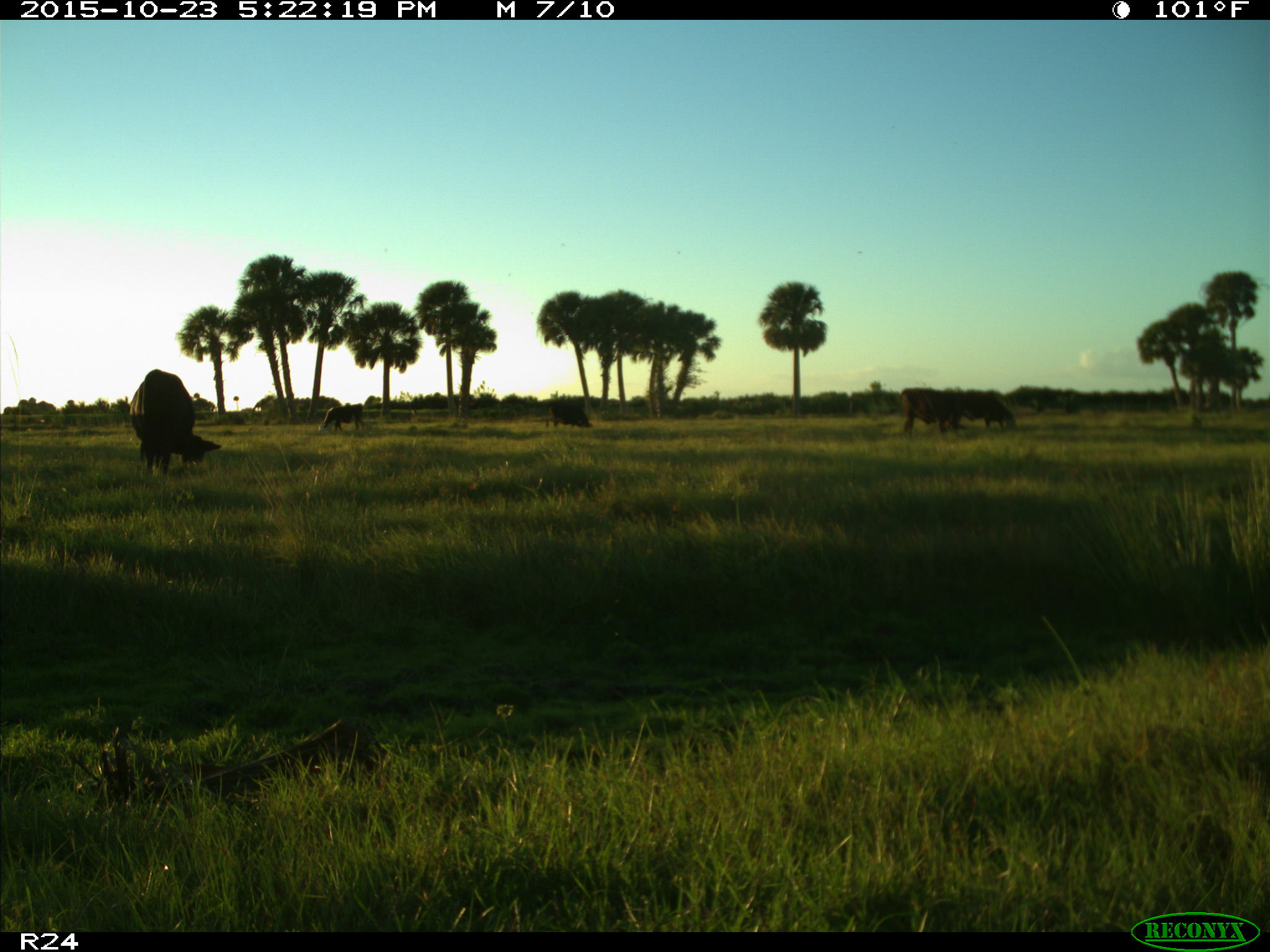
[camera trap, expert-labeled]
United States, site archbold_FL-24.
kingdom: Animalia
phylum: Chordata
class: Mammalia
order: Artiodactyla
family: Bovidae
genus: Bos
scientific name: Bos taurus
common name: domestic cow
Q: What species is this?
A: Bos taurus (domestic cow).